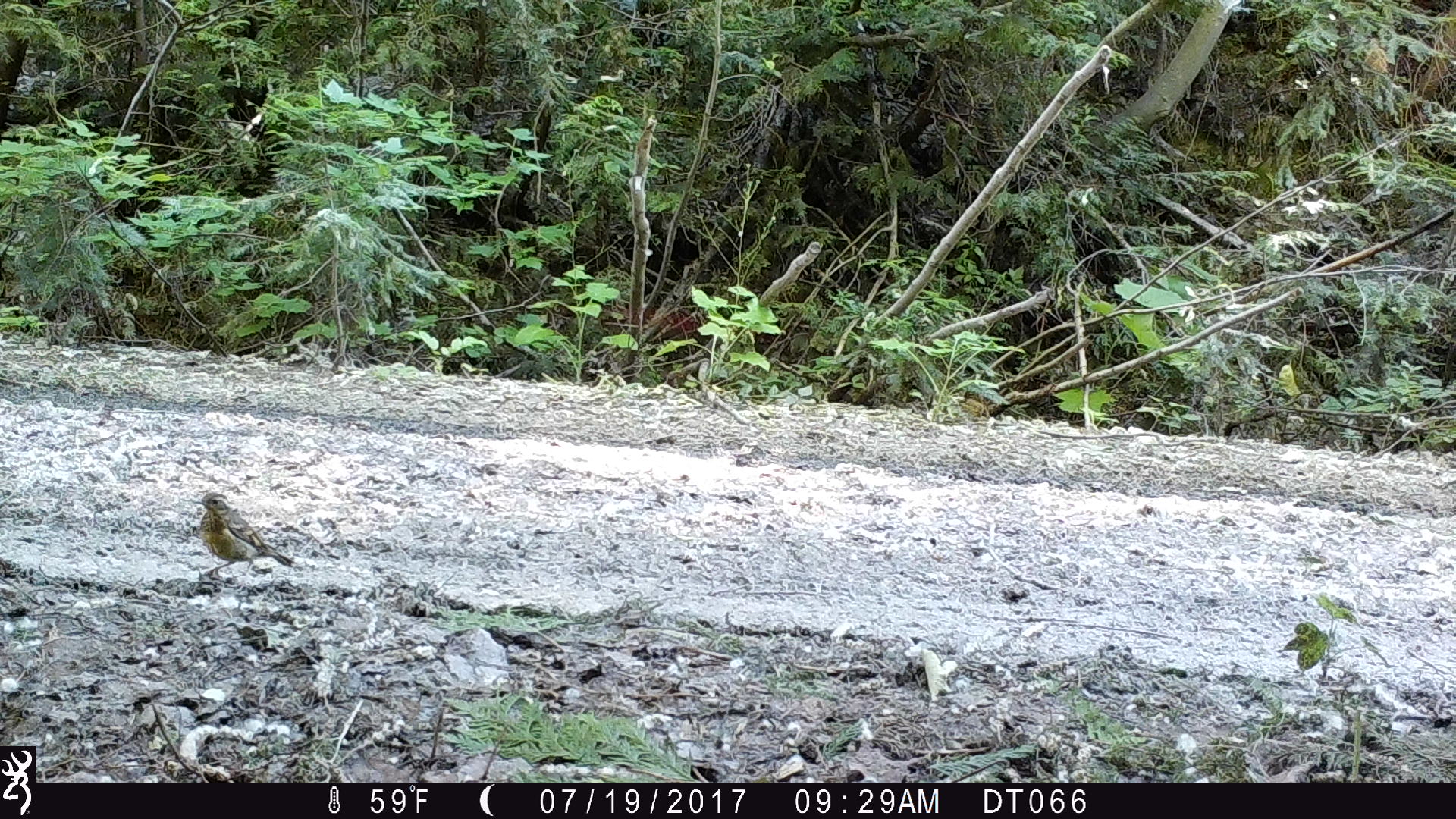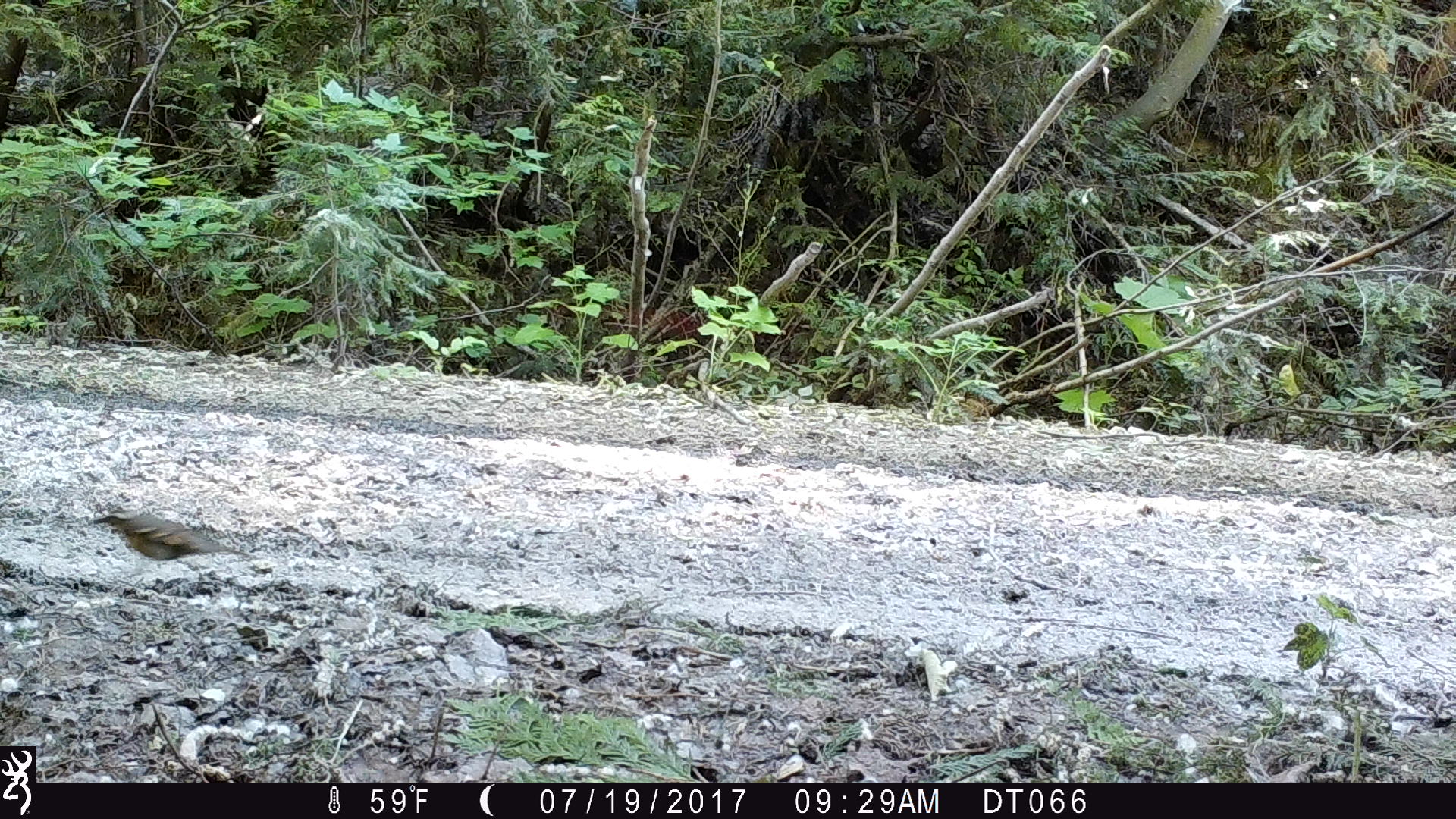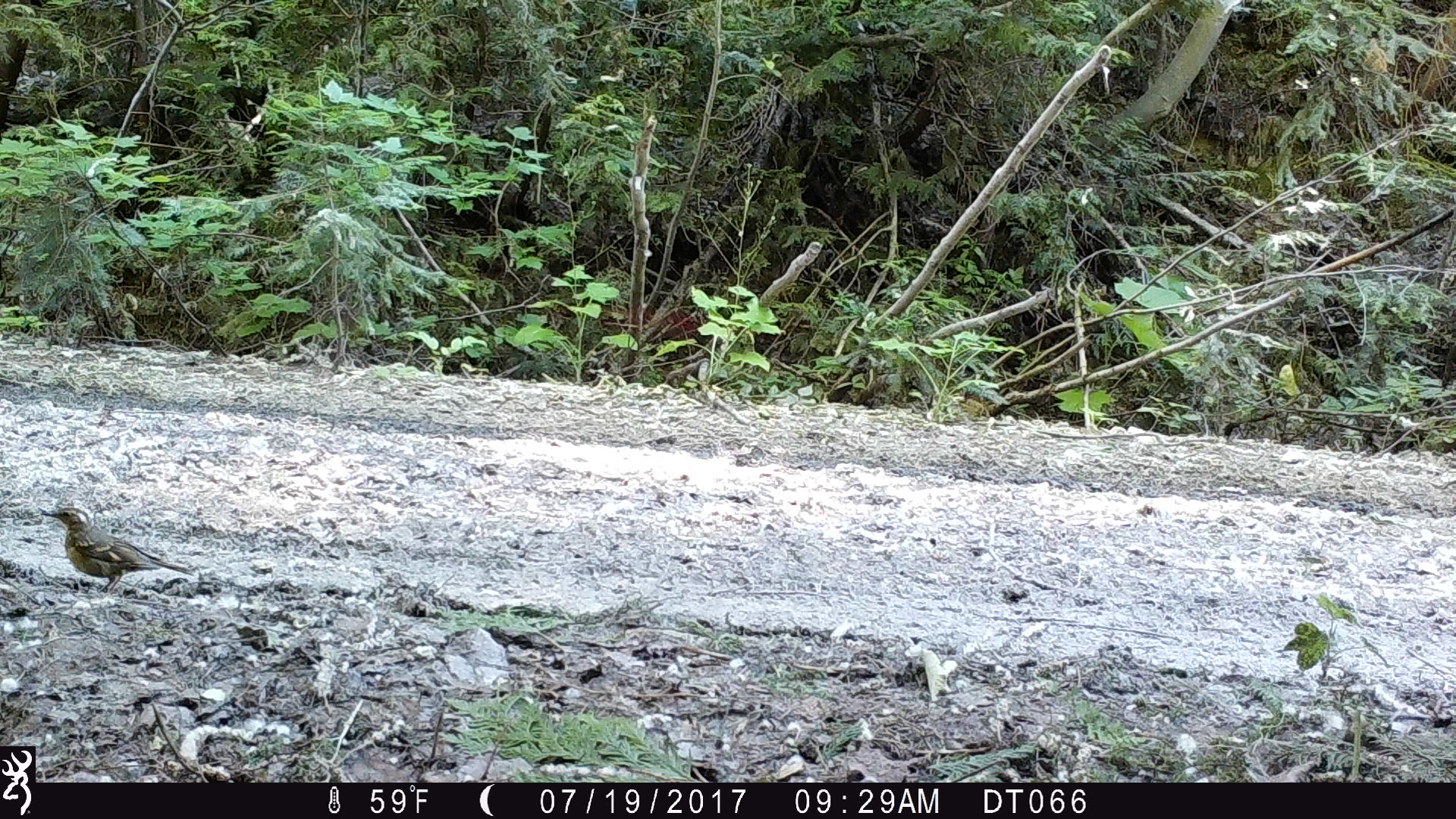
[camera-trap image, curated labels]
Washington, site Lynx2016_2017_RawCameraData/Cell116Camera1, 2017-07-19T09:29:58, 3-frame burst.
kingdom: Animalia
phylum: Chordata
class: Aves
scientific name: Aves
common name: birds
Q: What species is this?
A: Aves (birds).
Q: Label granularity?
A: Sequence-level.